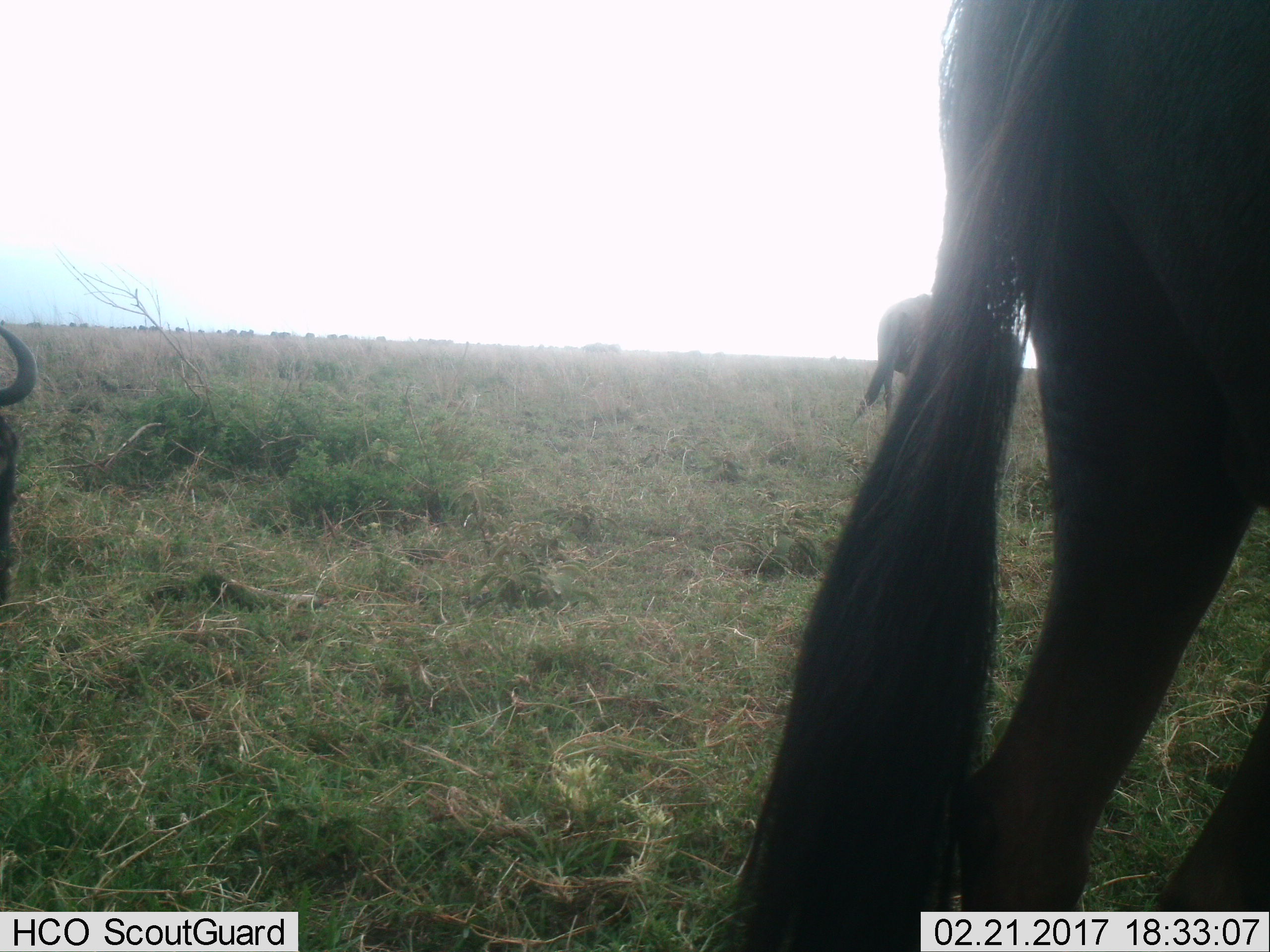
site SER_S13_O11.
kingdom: Animalia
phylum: Chordata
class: Mammalia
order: Artiodactyla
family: Bovidae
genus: Connochaetes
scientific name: Connochaetes taurinus taurinus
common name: blue wildebeest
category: wildebeestblue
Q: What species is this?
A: Wildebeestblue (blue wildebeest) (Connochaetes taurinus taurinus).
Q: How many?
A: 3.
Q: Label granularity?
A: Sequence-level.